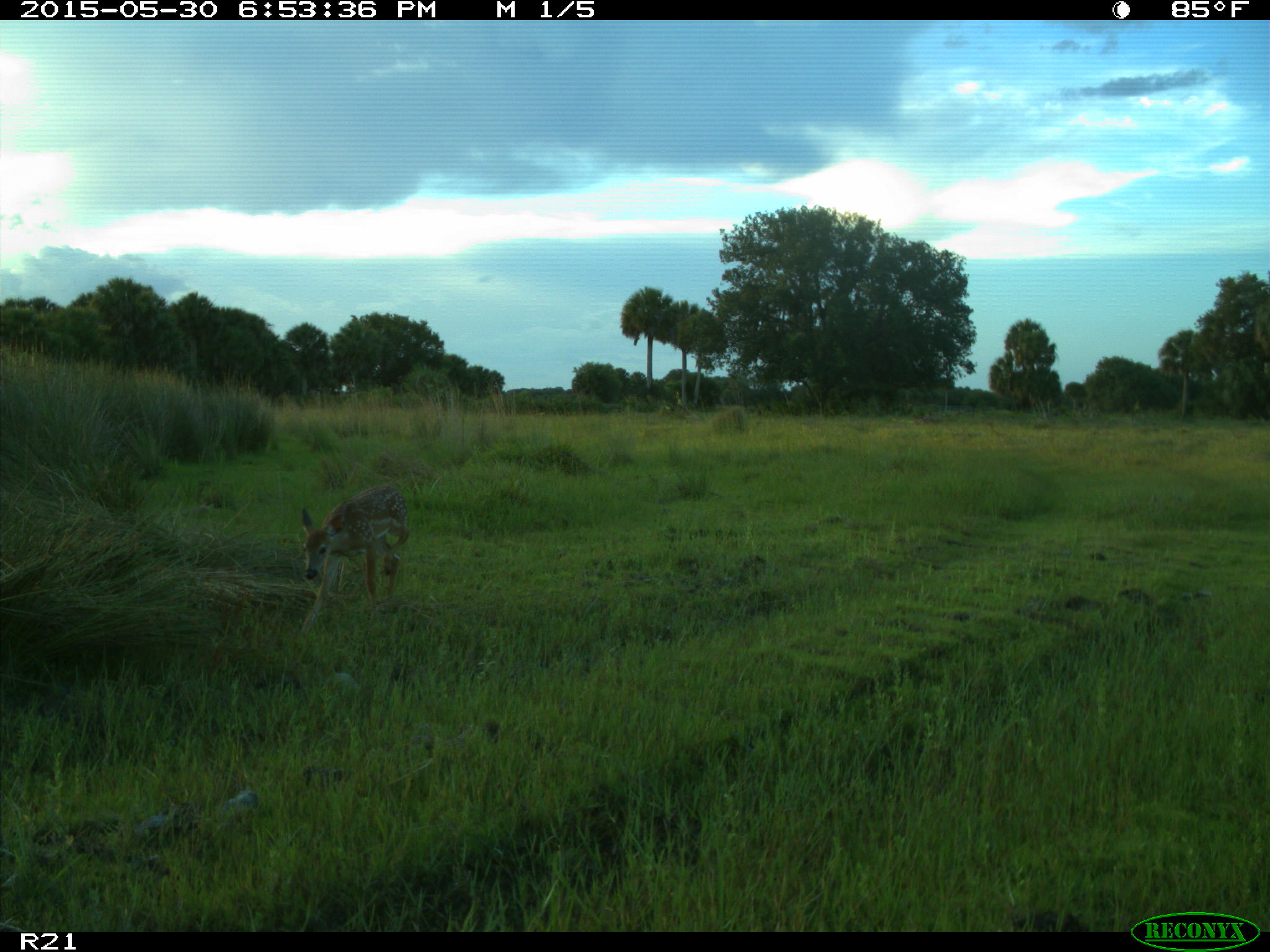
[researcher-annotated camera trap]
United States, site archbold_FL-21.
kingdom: Animalia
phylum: Chordata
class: Mammalia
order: Artiodactyla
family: Cervidae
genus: Odocoileus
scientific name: Odocoileus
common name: deer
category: unidentified deer